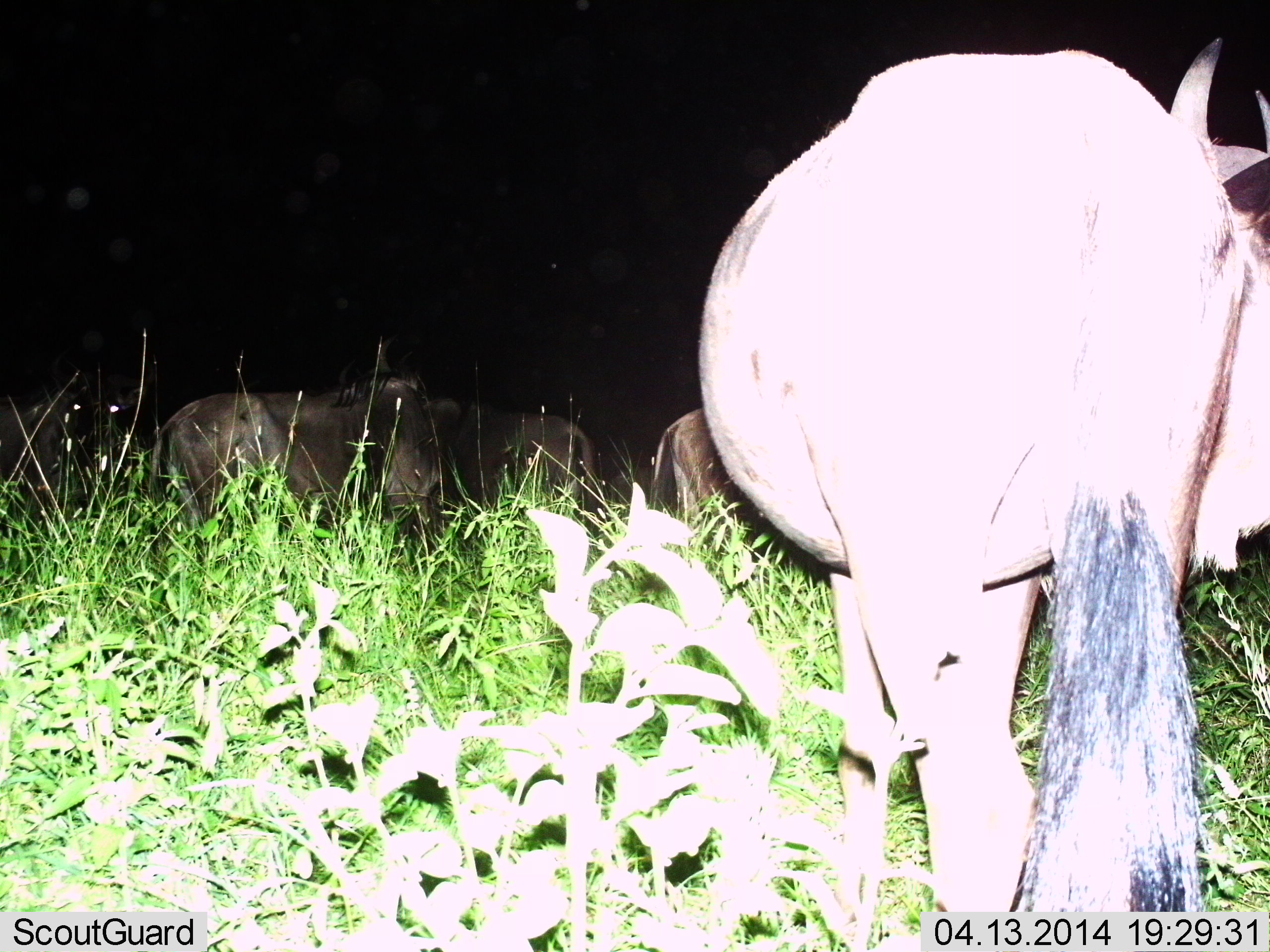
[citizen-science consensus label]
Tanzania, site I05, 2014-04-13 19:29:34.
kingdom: Animalia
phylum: Chordata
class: Mammalia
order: Artiodactyla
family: Bovidae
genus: Connochaetes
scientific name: Connochaetes taurinus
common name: blue wildebeest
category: wildebeest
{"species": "wildebeest (blue wildebeest) (Connochaetes taurinus)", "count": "5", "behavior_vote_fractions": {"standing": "70%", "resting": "0%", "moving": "20%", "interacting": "0%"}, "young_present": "0%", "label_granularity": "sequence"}